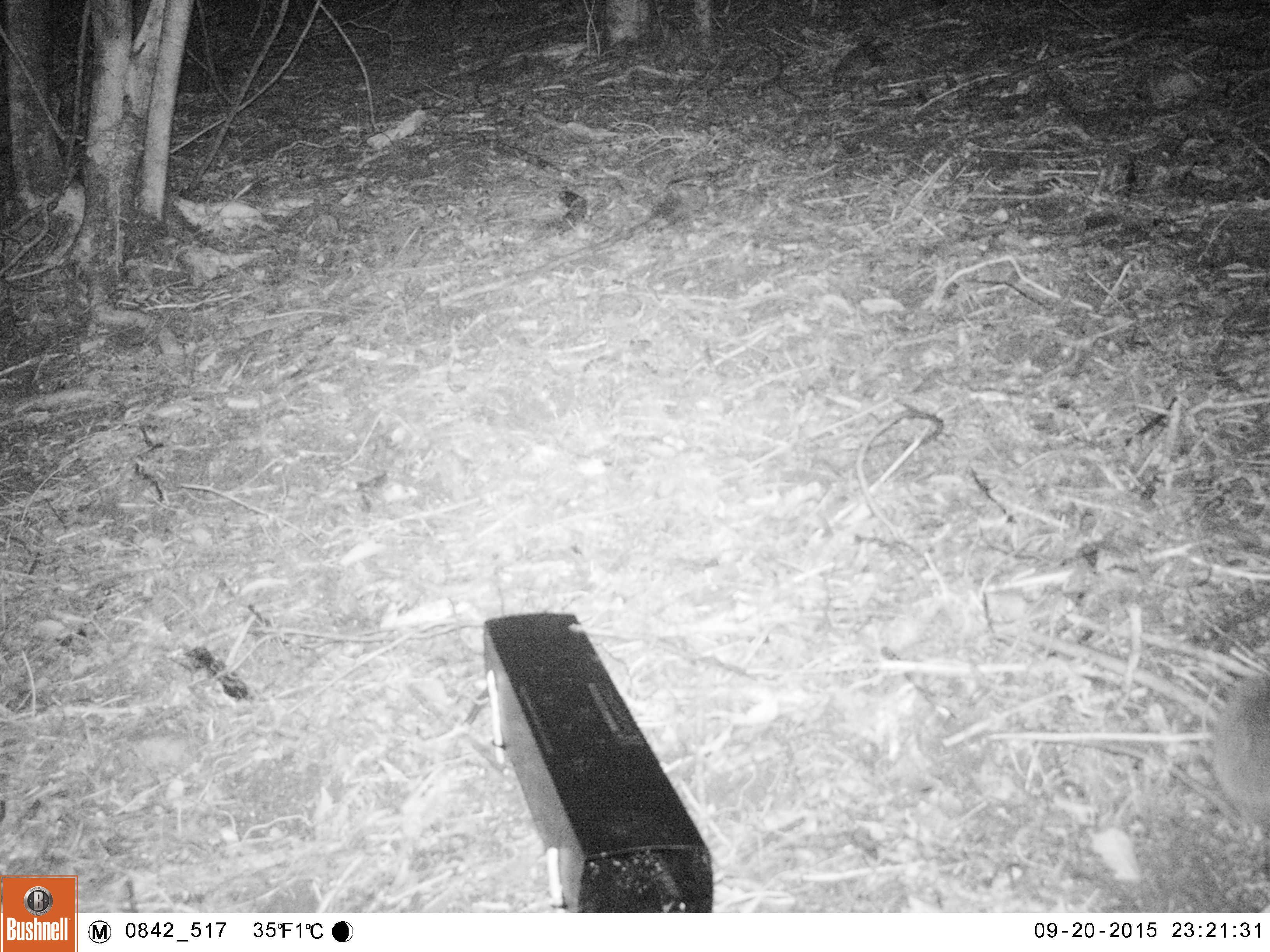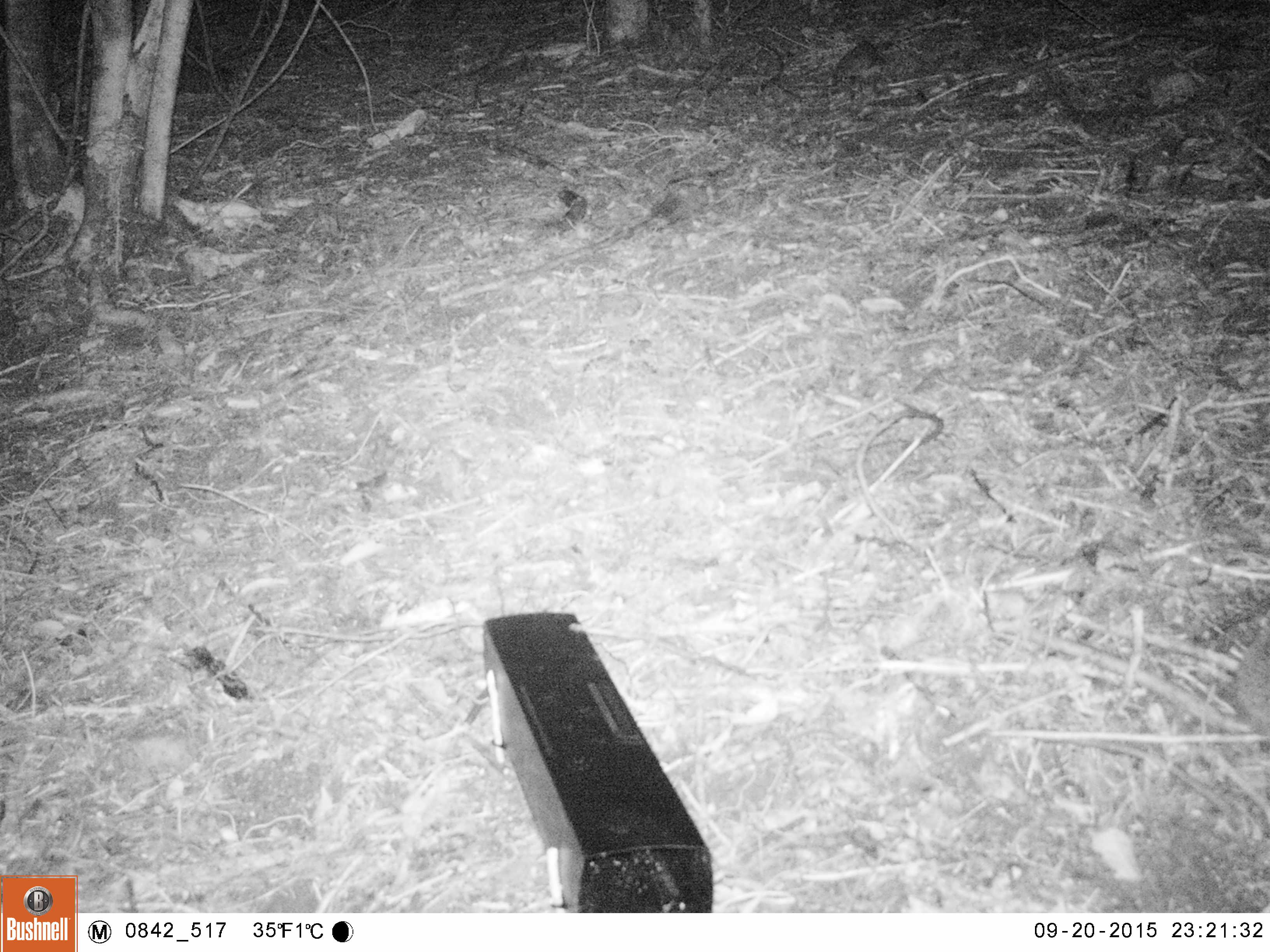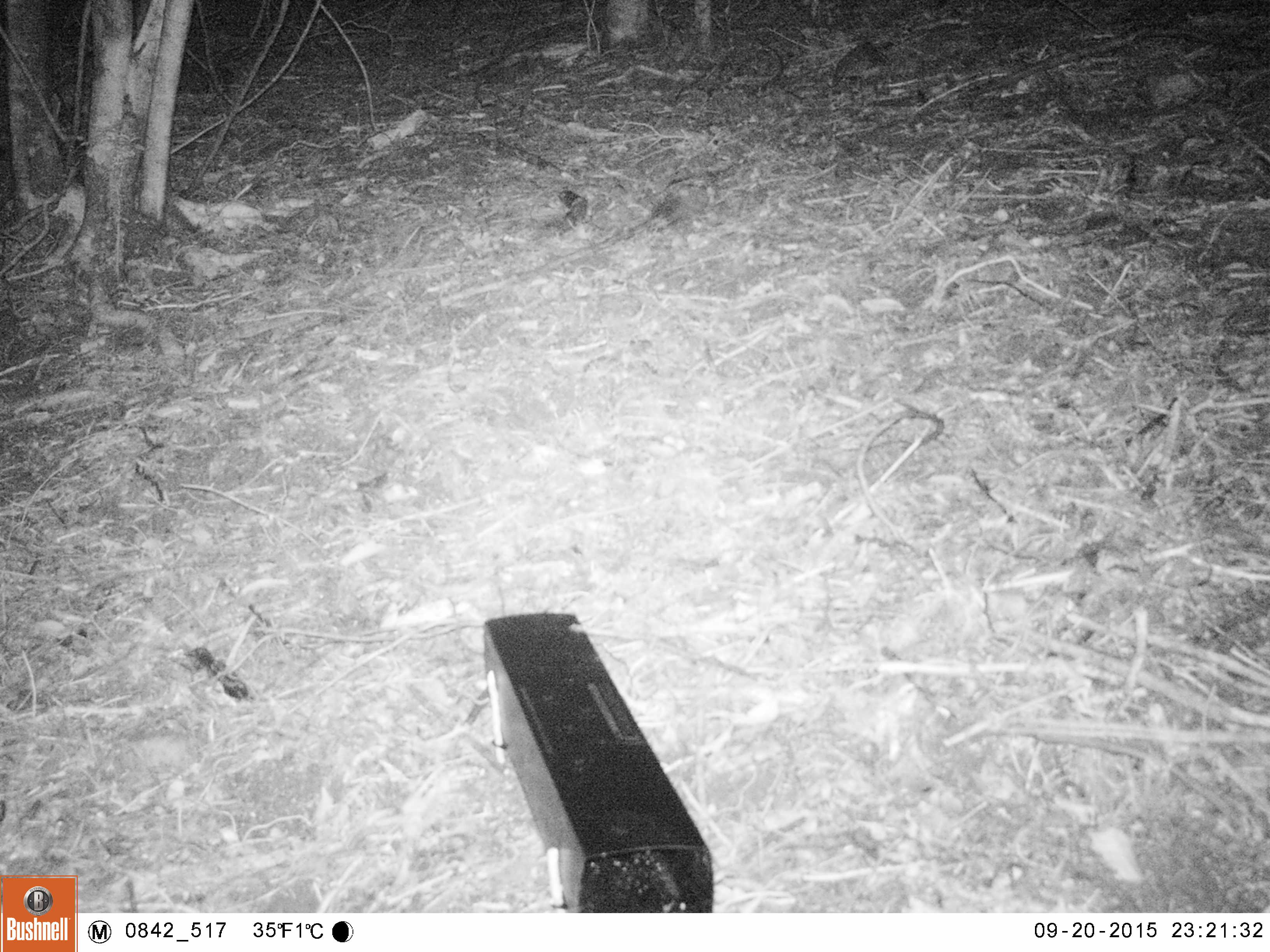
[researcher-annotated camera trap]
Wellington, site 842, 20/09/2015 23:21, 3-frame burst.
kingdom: Animalia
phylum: Chordata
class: Mammalia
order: Eulipotyphla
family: Erinaceidae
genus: Erinaceus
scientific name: Erinaceus europaeus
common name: hedgehog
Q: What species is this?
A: Hedgehog (Erinaceus europaeus).